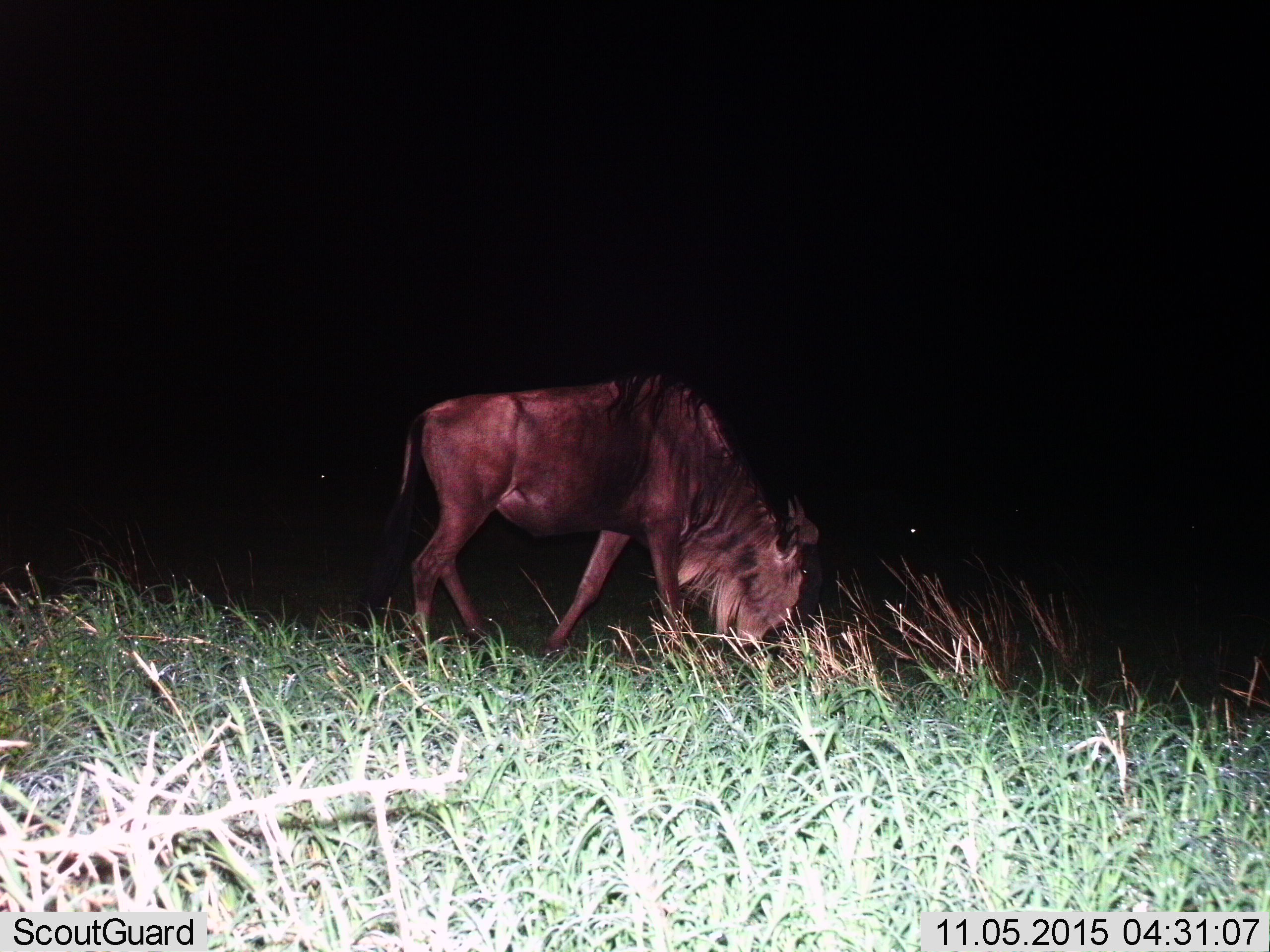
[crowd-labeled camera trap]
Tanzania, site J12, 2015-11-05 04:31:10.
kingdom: Animalia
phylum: Chordata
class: Mammalia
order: Artiodactyla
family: Bovidae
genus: Connochaetes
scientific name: Connochaetes taurinus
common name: blue wildebeest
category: wildebeest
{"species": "wildebeest (blue wildebeest) (Connochaetes taurinus)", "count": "1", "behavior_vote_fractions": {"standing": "30%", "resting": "0%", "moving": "10%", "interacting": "0%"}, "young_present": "0%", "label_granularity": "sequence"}